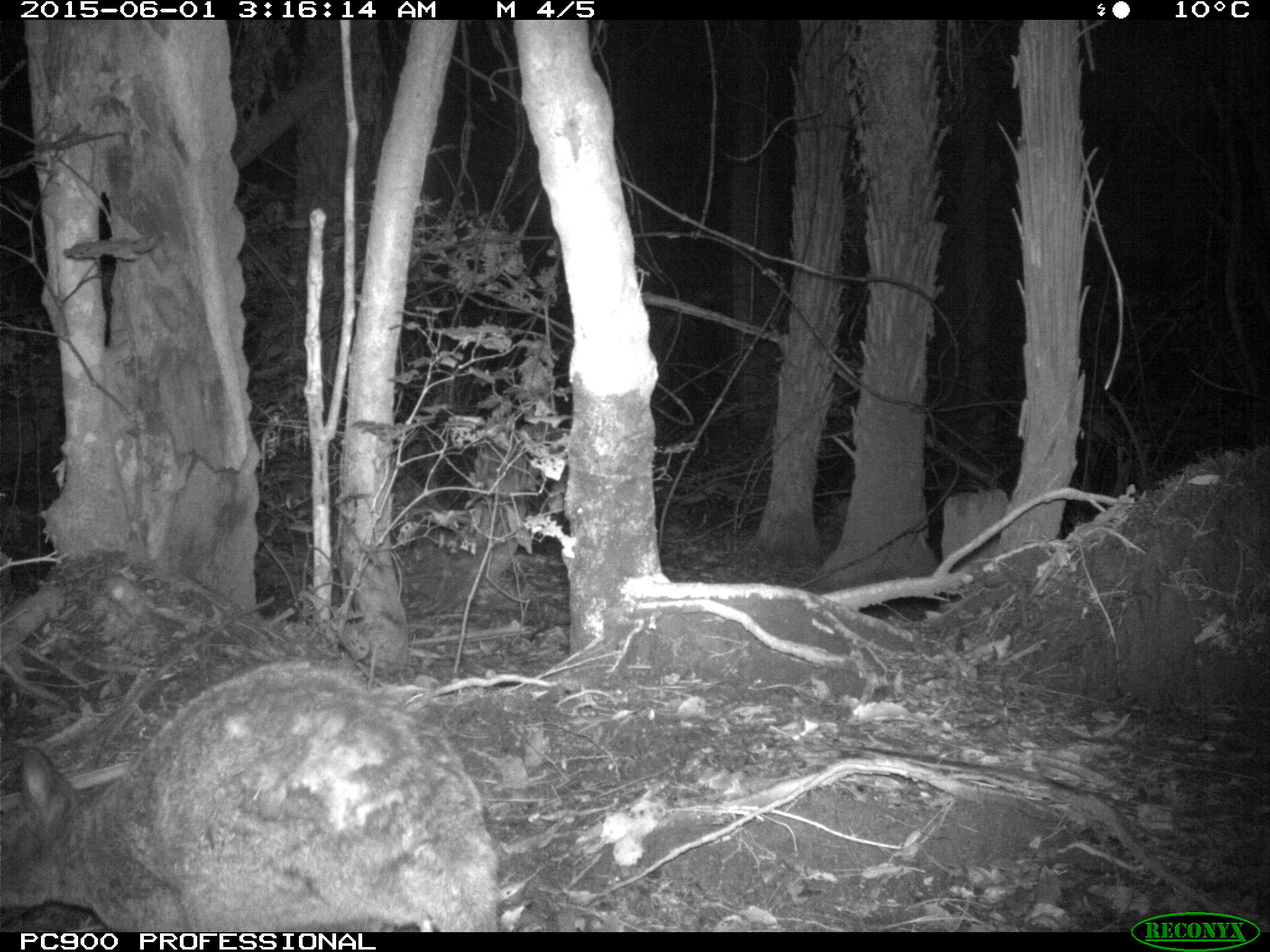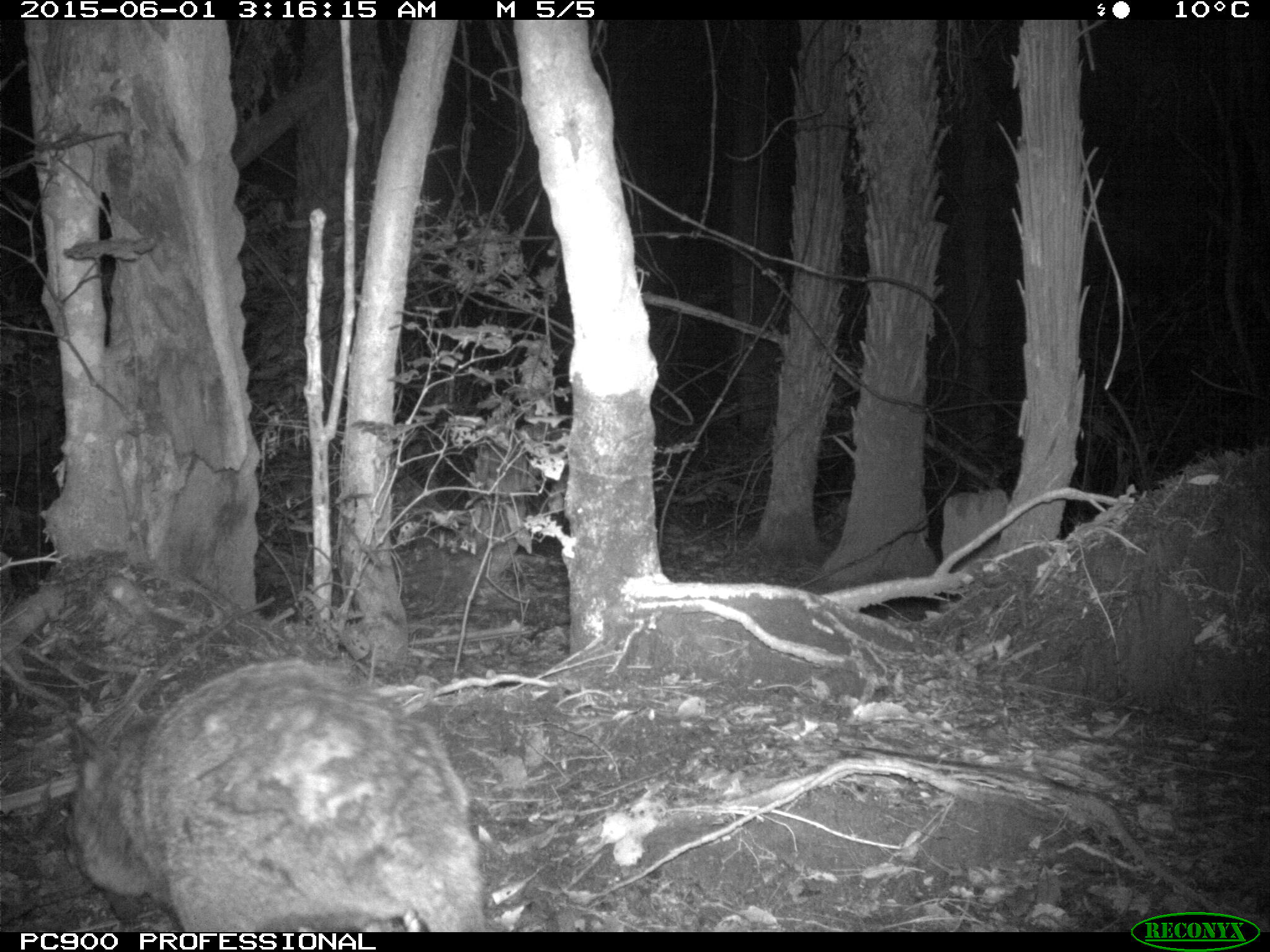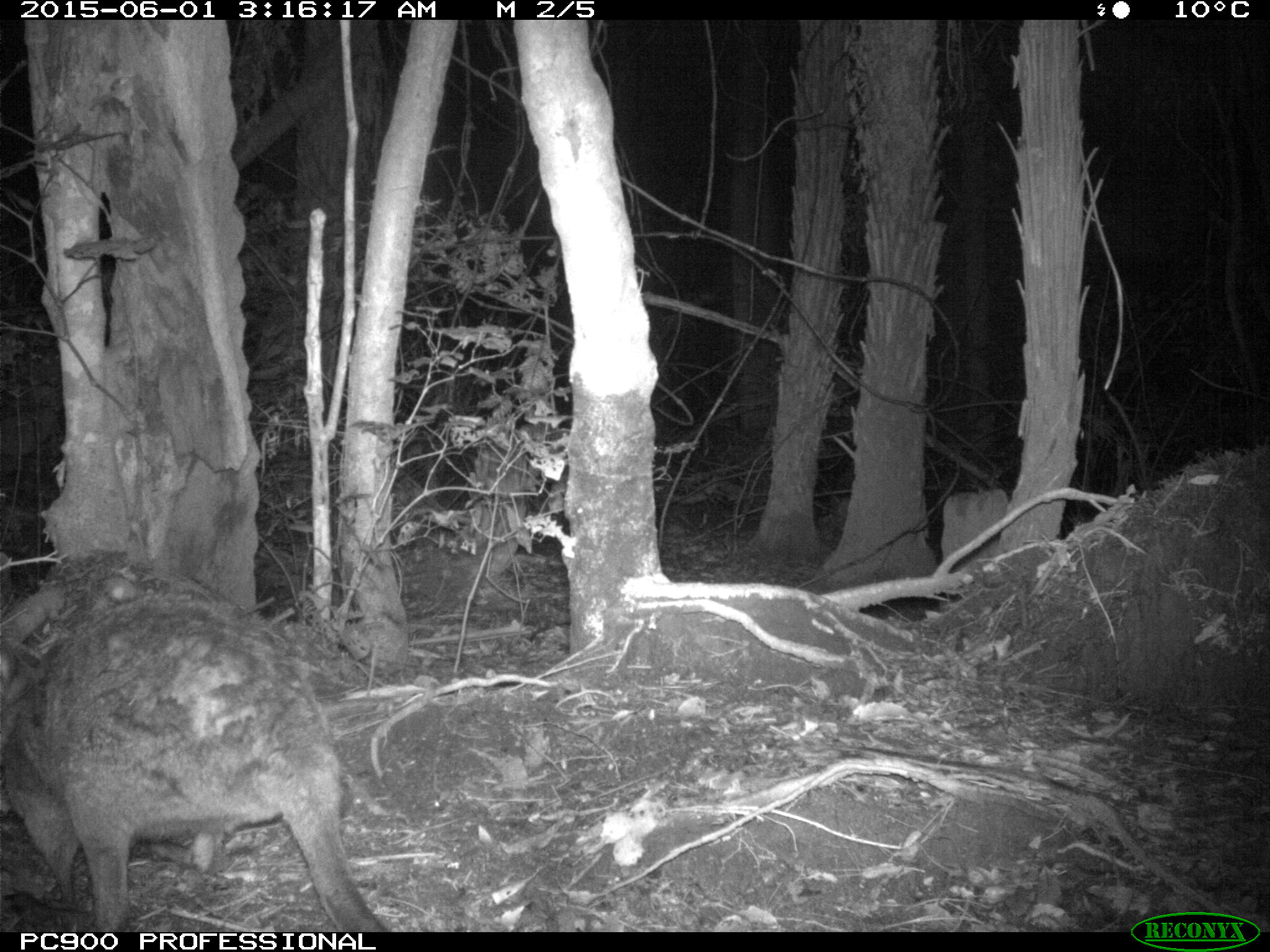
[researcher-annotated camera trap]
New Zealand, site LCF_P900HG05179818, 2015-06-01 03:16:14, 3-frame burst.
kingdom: Animalia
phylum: Chordata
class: Mammalia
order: Diprotodontia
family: Macropodidae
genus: Notamacropus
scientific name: Notamacropus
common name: wallaby